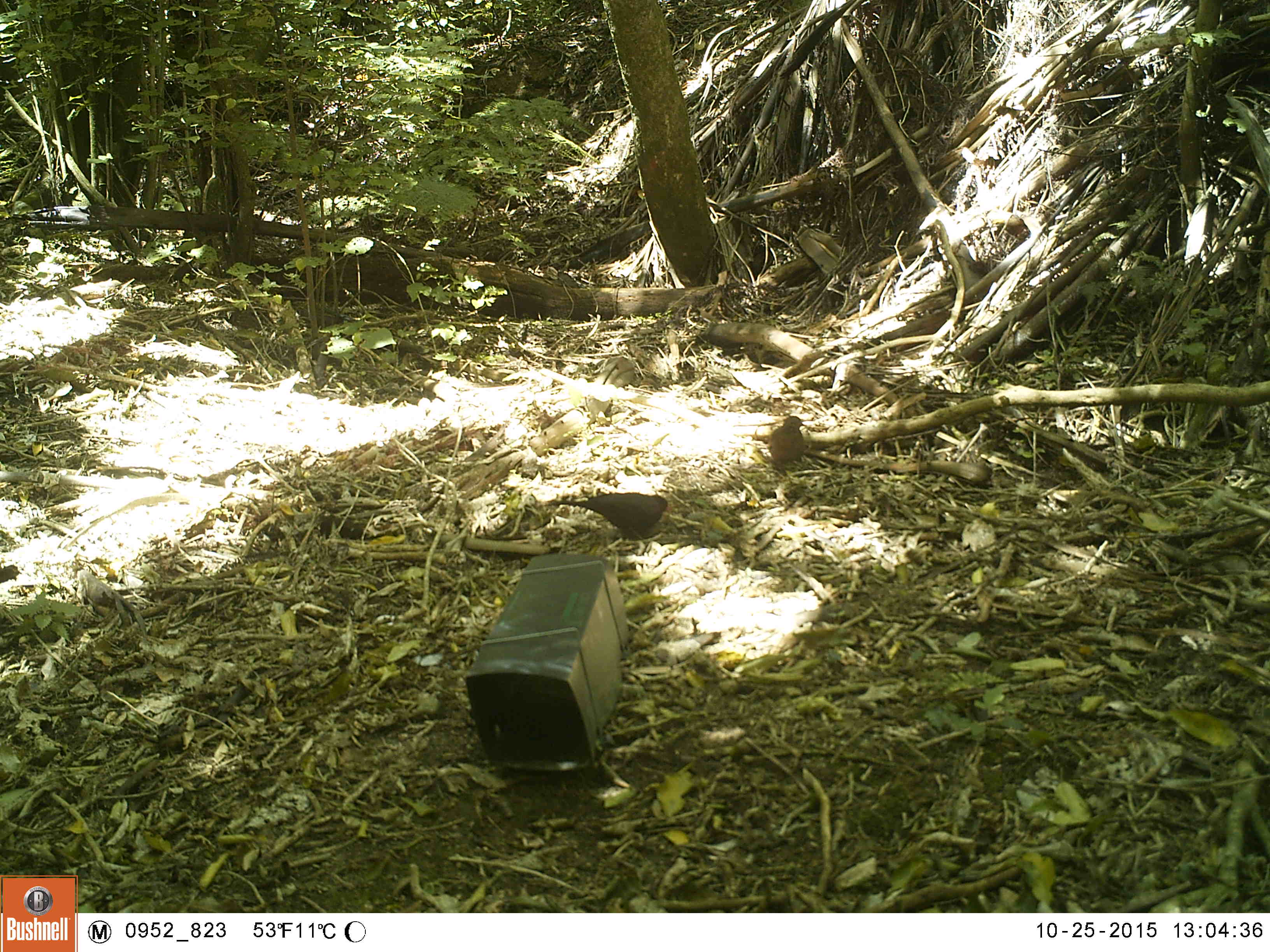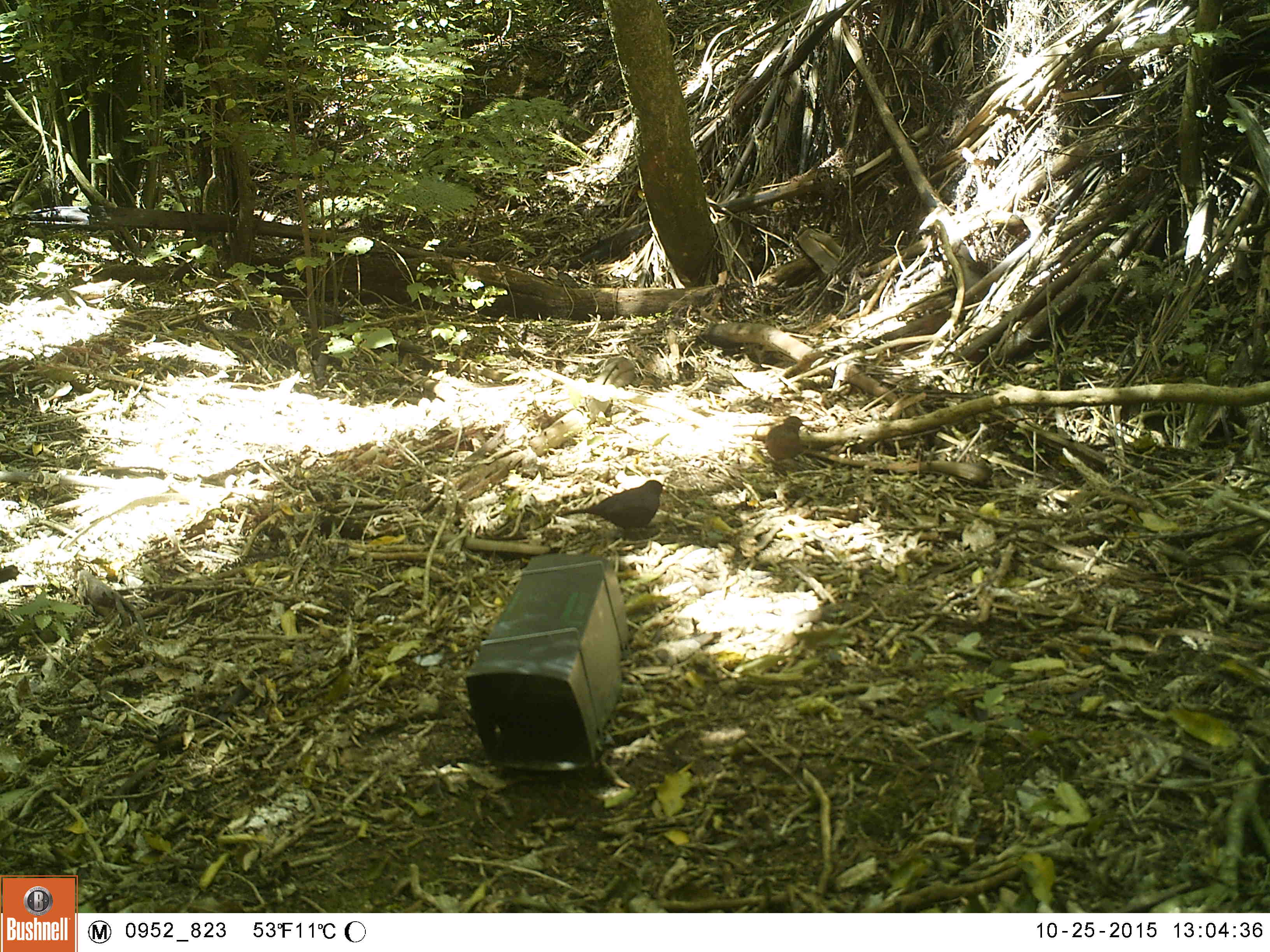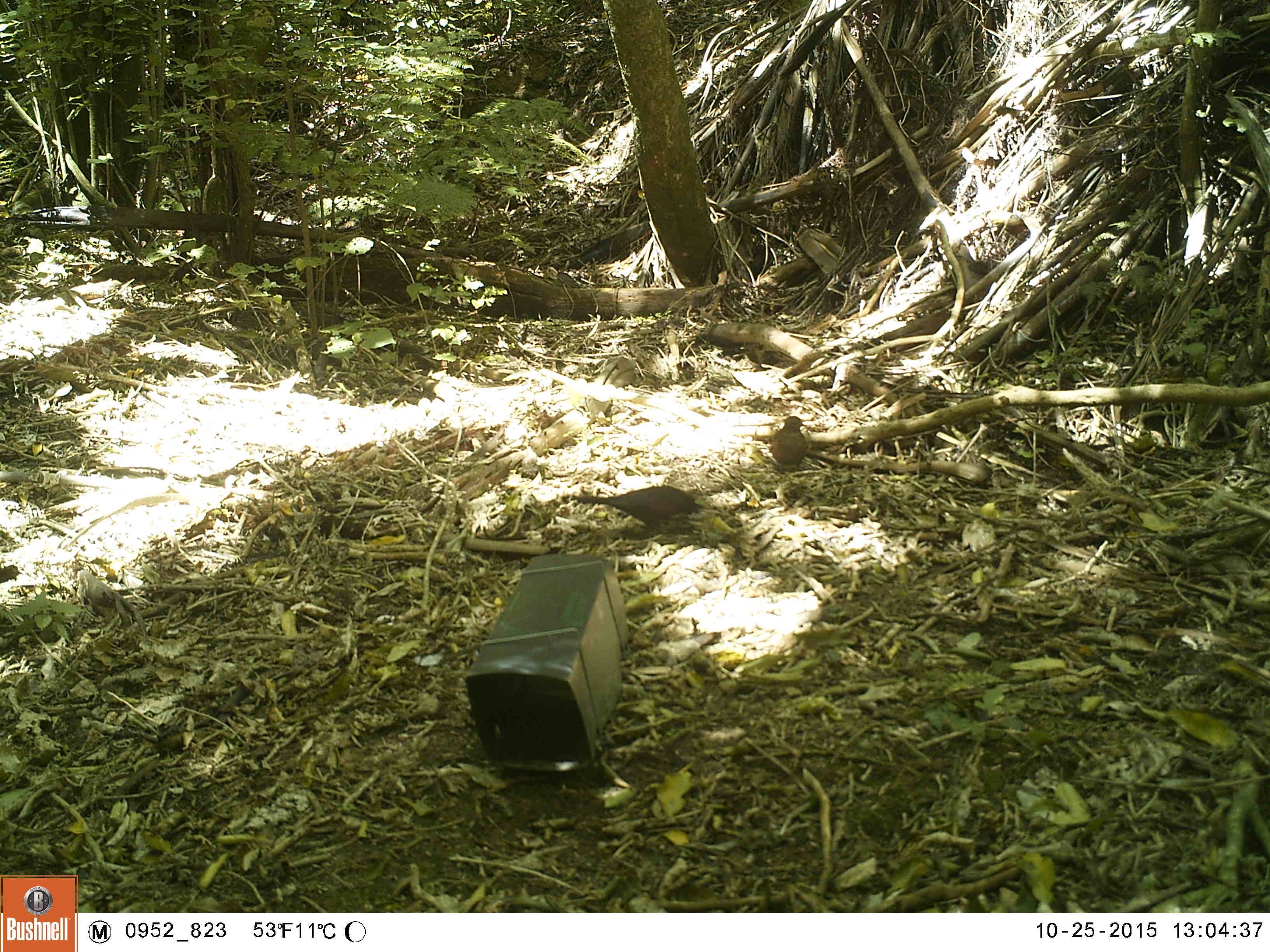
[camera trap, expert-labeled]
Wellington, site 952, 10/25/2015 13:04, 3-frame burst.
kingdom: Animalia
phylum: Chordata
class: Aves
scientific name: Aves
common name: bird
Bird (Aves).